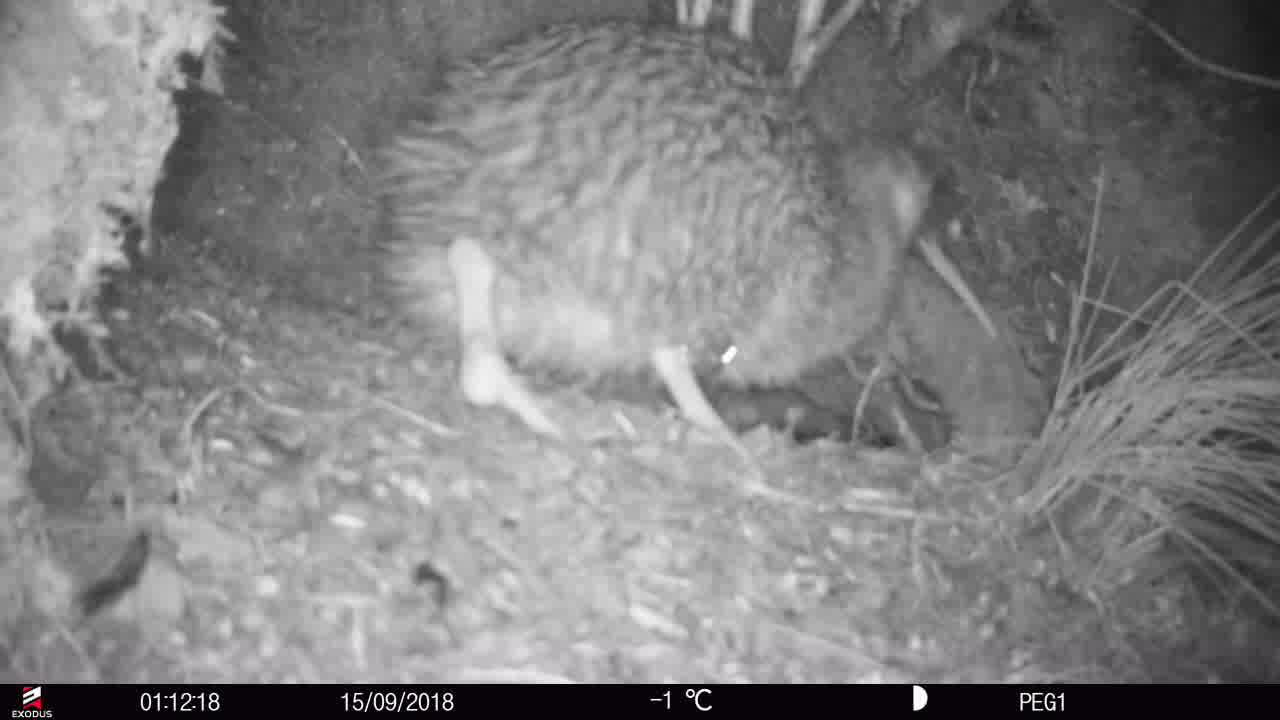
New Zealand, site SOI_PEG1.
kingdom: Animalia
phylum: Chordata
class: Aves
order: Apterygiformes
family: Apterygidae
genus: Apteryx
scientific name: Apteryx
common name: kiwi